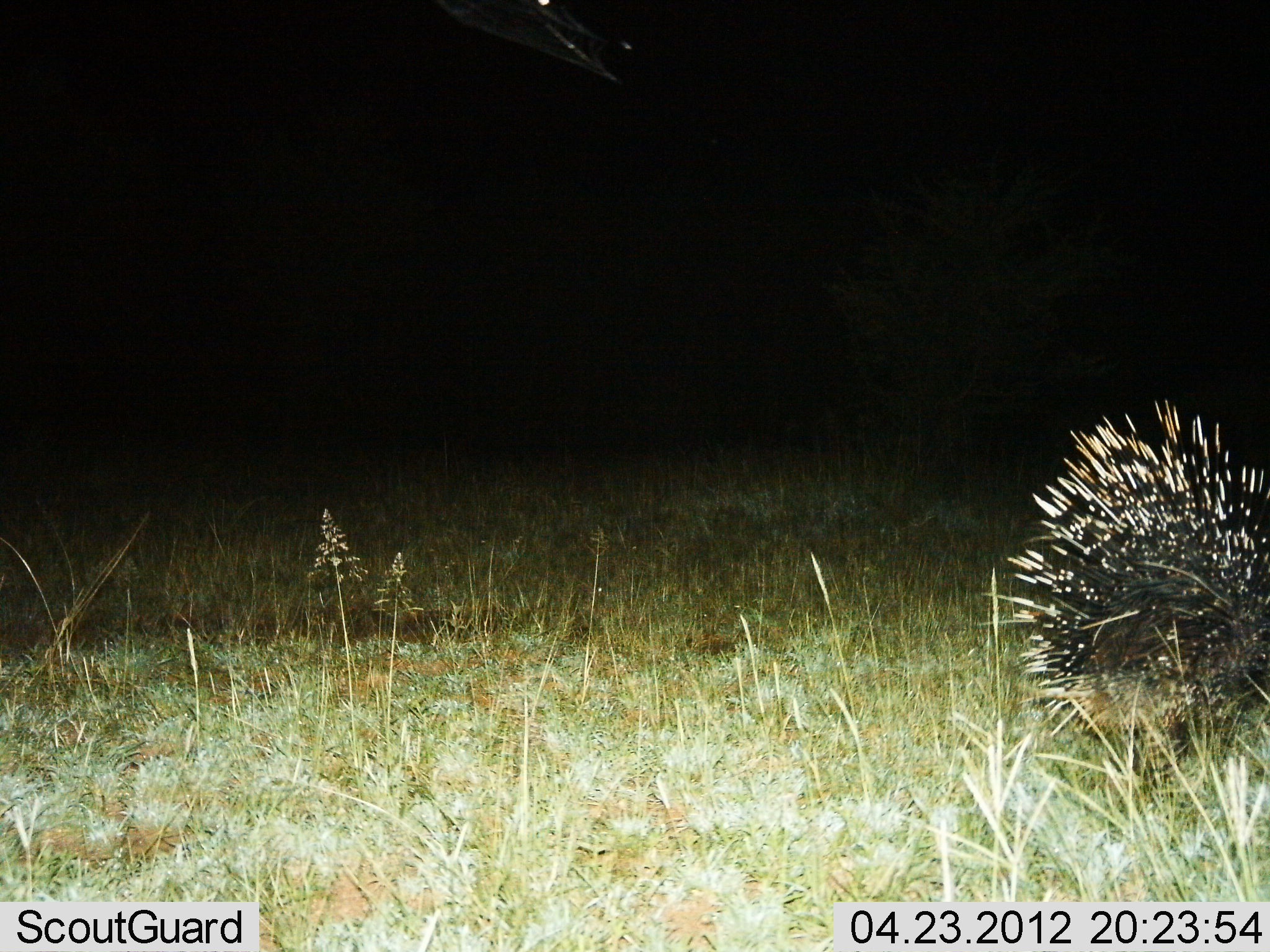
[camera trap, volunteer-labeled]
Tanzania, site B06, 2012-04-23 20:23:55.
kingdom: Animalia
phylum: Chordata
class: Mammalia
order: Rodentia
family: Hystricidae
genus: Hystrix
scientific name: Hystrix cristata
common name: crested porcupine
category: porcupine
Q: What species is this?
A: Porcupine (crested porcupine) (Hystrix cristata).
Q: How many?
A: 1.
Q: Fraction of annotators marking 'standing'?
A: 62%.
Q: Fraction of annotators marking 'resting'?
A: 0%.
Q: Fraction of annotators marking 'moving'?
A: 38%.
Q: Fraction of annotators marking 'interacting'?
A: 0%.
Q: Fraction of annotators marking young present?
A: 0%.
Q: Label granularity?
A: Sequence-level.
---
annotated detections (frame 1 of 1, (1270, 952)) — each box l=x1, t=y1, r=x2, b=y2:
animal: l=1005, t=399, r=1270, b=759